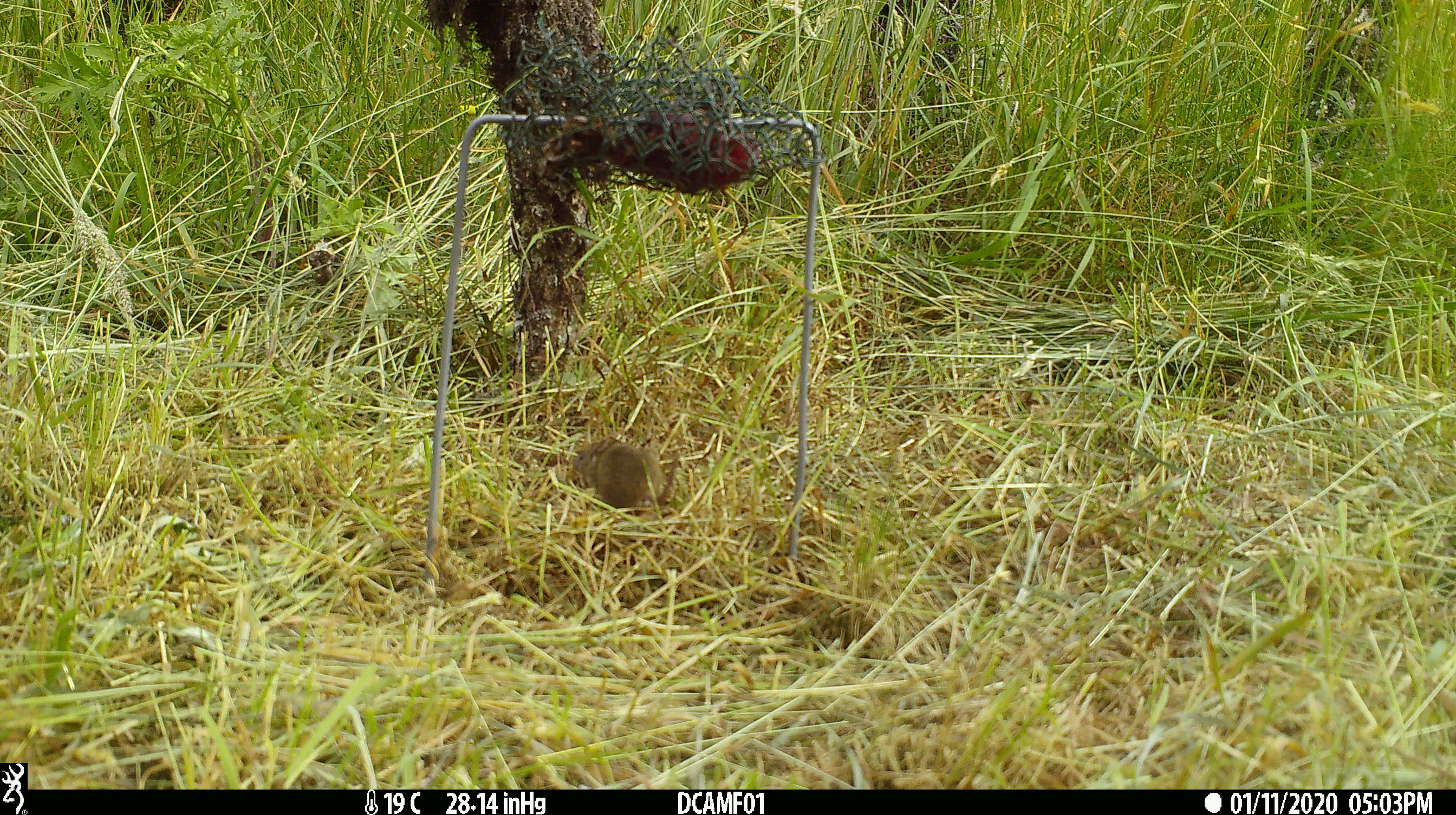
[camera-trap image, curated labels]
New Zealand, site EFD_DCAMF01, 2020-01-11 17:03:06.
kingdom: Animalia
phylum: Chordata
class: Mammalia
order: Rodentia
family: Muridae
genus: Mus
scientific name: Mus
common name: mouse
Mouse (Mus).